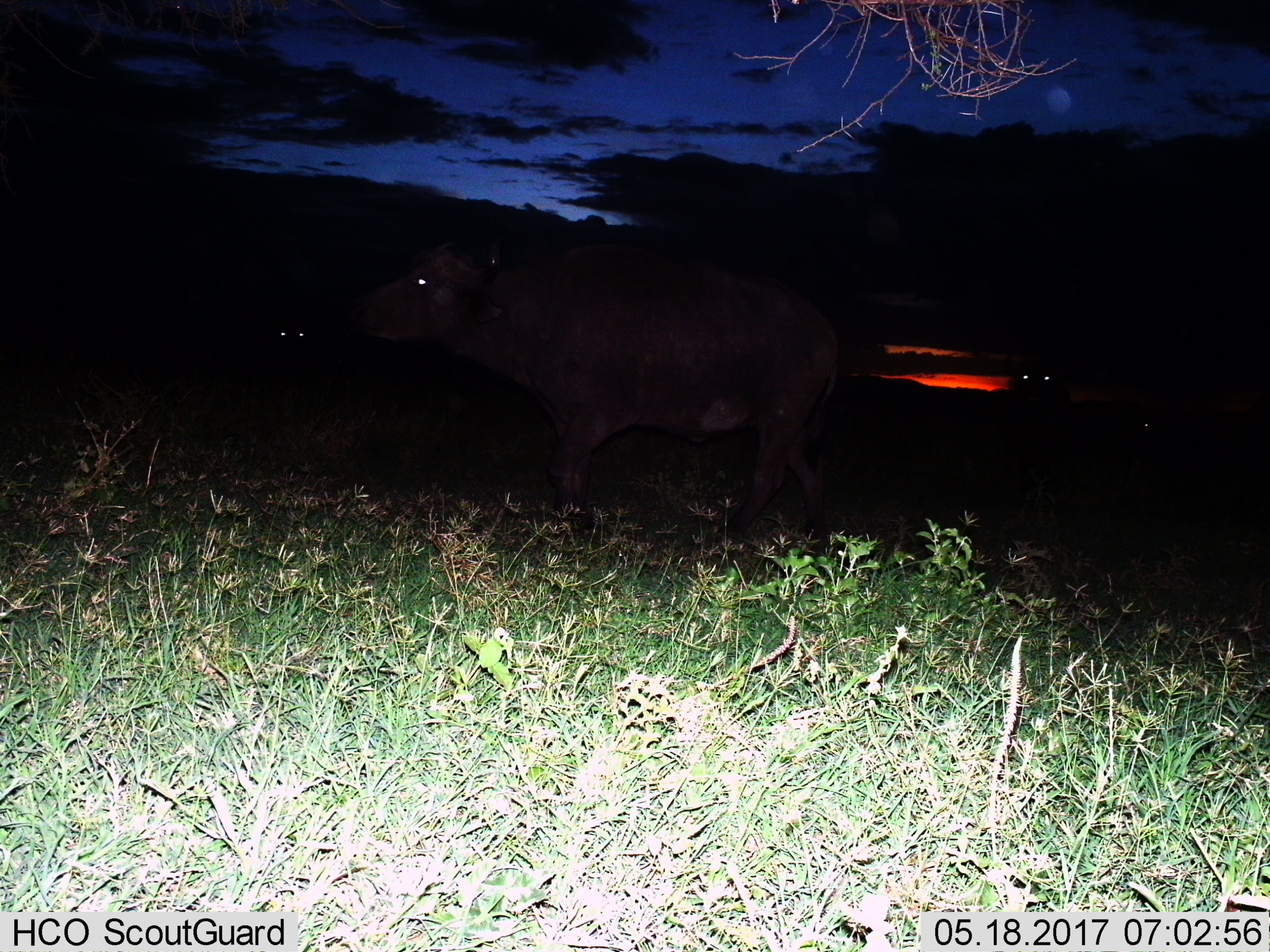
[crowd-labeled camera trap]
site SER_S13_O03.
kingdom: Animalia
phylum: Chordata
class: Mammalia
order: Artiodactyla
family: Bovidae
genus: Syncerus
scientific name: Syncerus caffer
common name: african buffalo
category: buffalo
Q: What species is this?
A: Buffalo (african buffalo) (Syncerus caffer).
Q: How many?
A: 1.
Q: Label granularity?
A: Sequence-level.